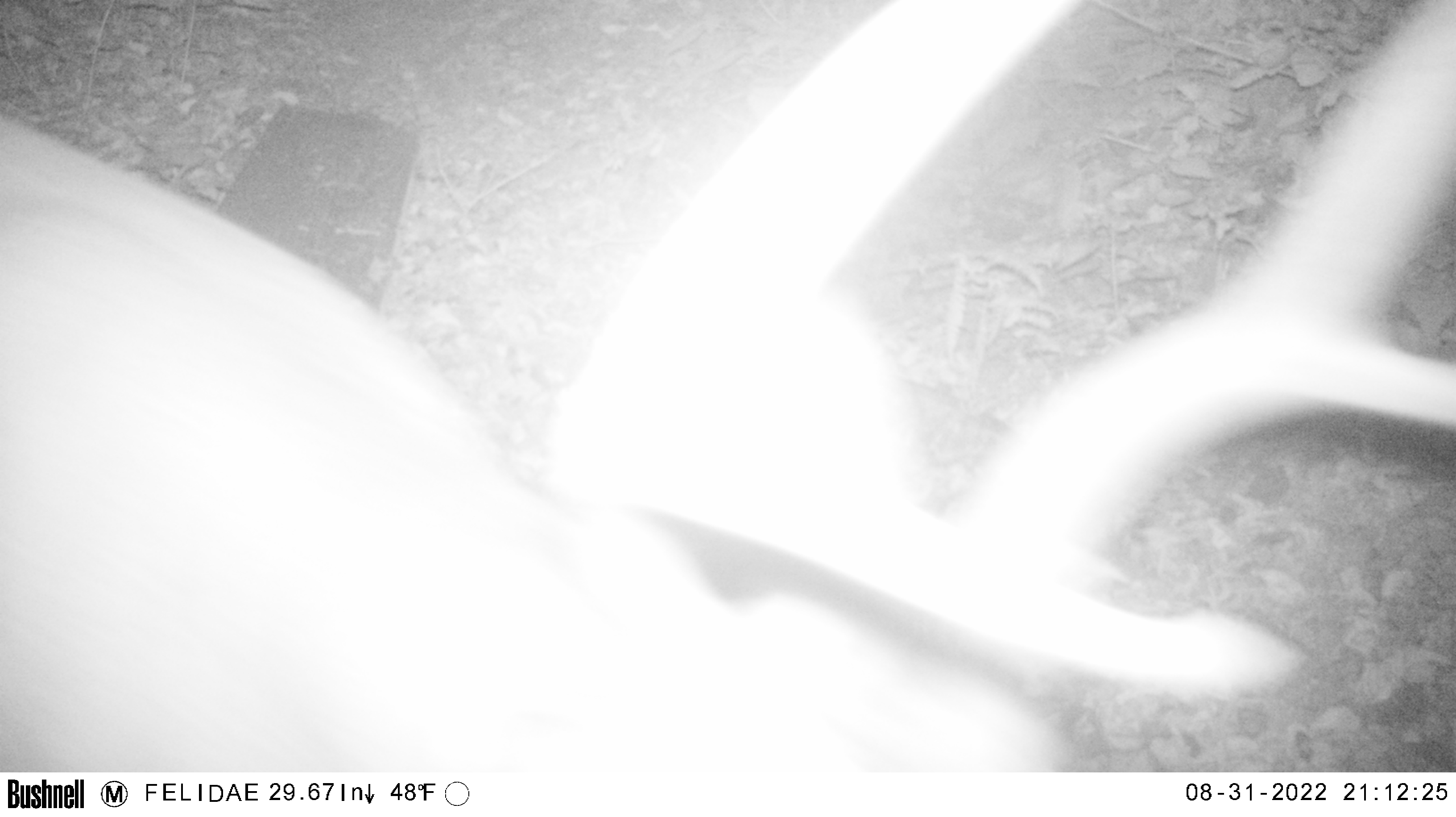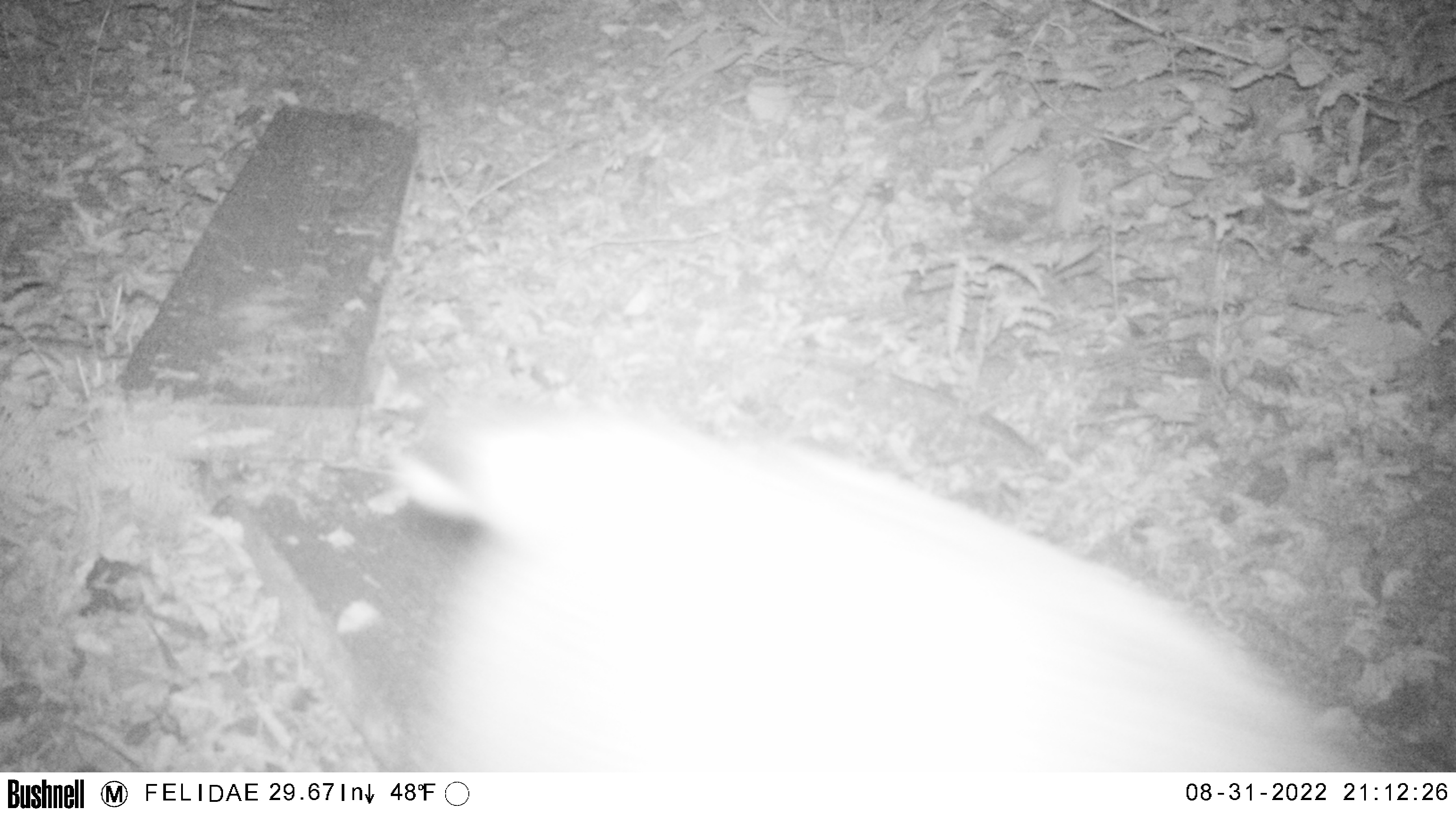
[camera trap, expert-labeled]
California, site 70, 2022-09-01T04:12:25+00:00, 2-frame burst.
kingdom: Animalia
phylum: Chordata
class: Mammalia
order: Artiodactyla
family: Cervidae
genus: Odocoileus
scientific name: Odocoileus hemionus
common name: mule deer